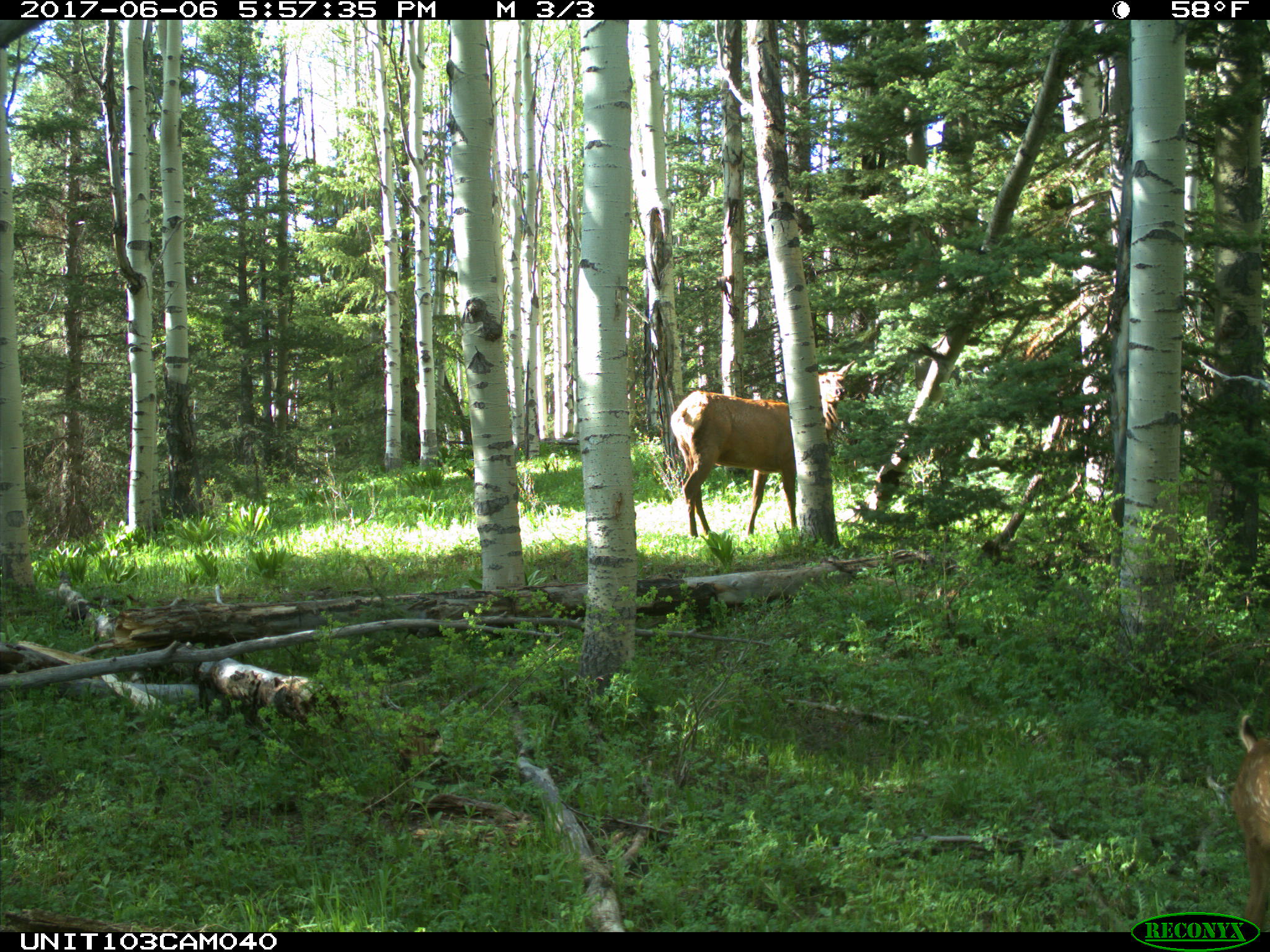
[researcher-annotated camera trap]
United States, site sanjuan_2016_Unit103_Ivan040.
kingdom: Animalia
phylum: Chordata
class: Mammalia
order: Artiodactyla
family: Cervidae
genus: Cervus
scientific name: Cervus elaphus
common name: red deer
Cervus elaphus (red deer).